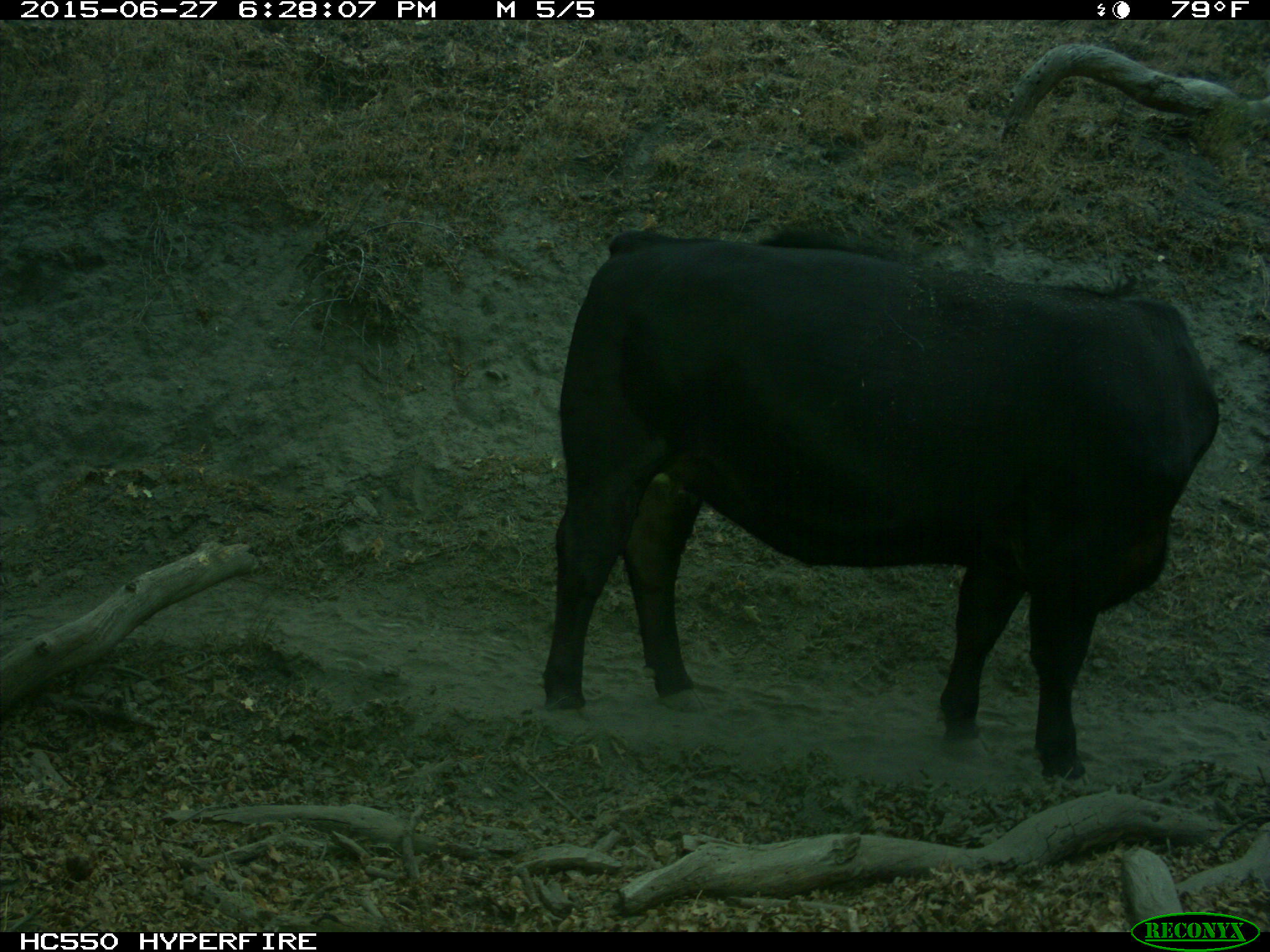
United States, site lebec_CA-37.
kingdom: Animalia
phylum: Chordata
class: Mammalia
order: Artiodactyla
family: Bovidae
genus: Bos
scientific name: Bos taurus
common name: domestic cow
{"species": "Bos taurus (domestic cow)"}